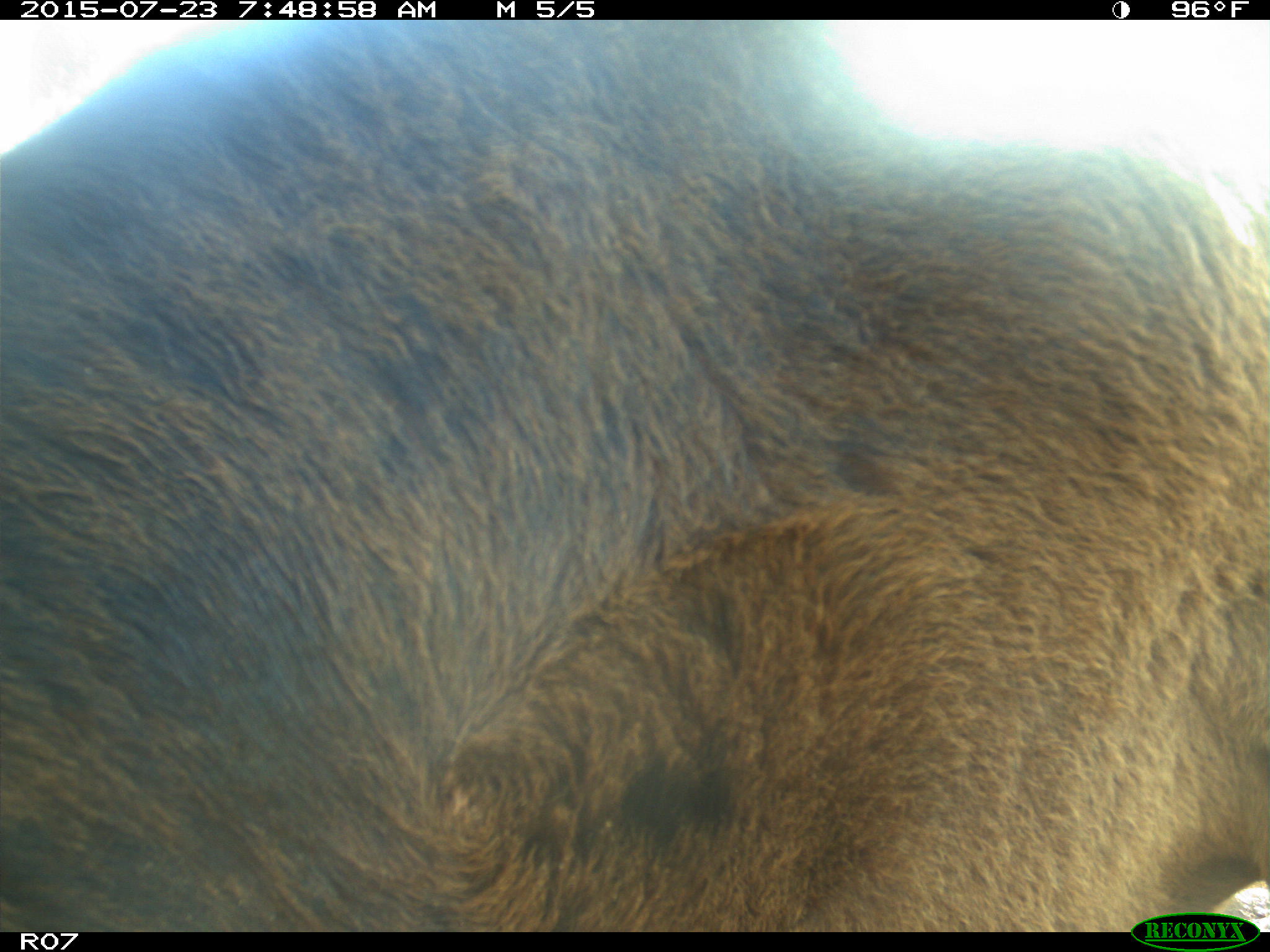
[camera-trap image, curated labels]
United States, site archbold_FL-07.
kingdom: Animalia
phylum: Chordata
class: Mammalia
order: Artiodactyla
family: Bovidae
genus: Bos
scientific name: Bos taurus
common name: domestic cow